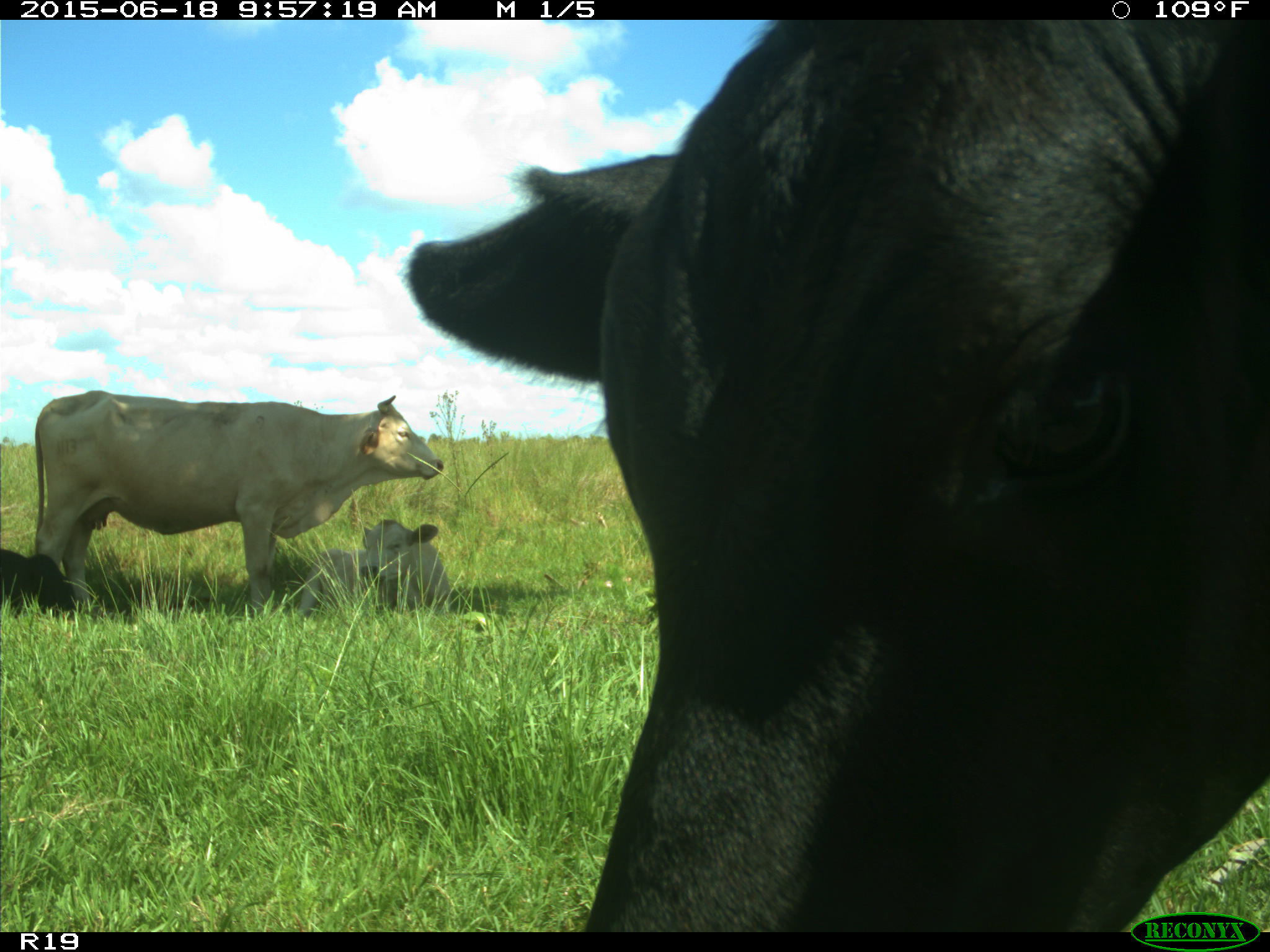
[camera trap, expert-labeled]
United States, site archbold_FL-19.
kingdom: Animalia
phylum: Chordata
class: Mammalia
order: Artiodactyla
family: Bovidae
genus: Bos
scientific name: Bos taurus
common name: domestic cow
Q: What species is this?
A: Bos taurus (domestic cow).